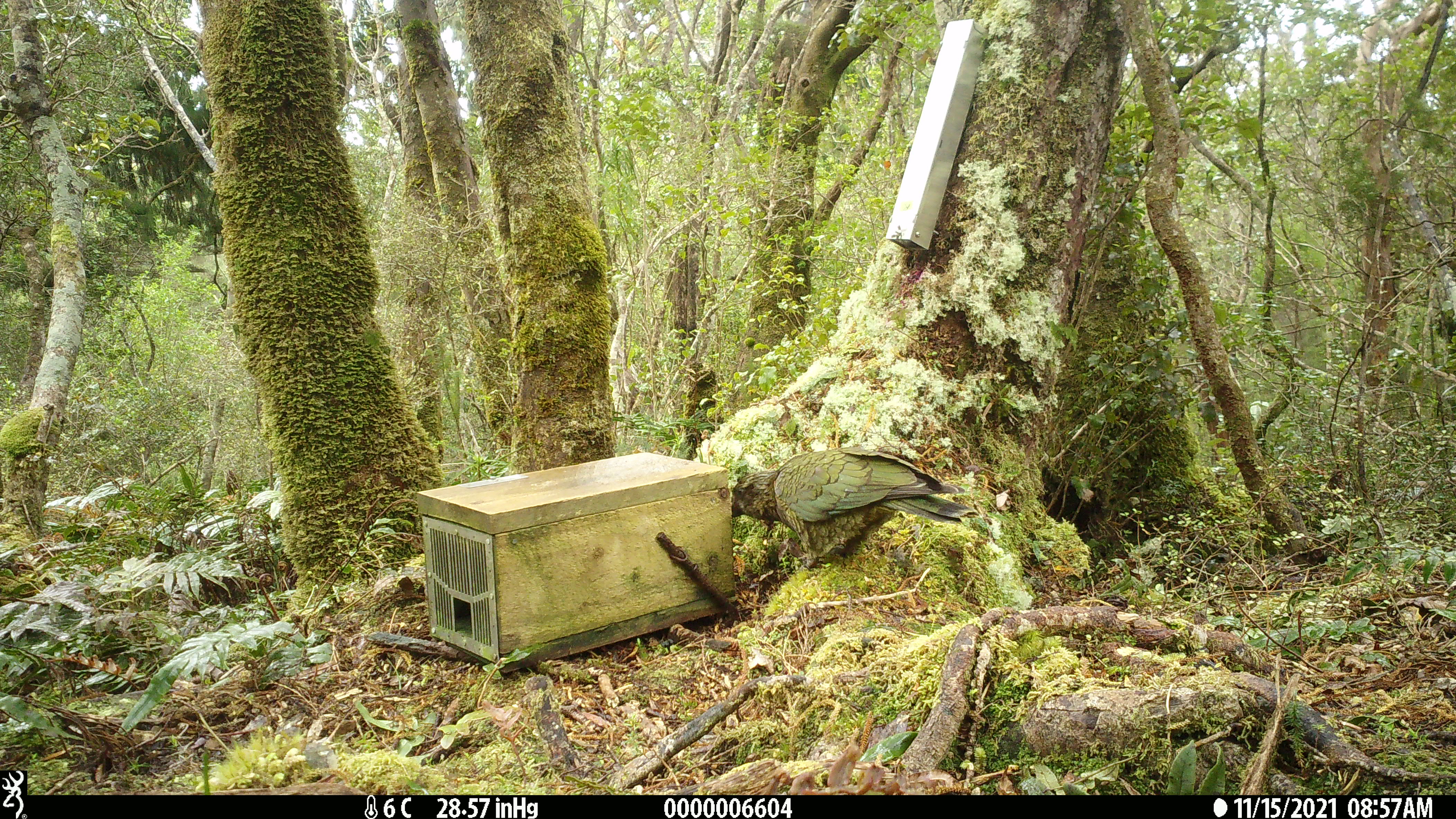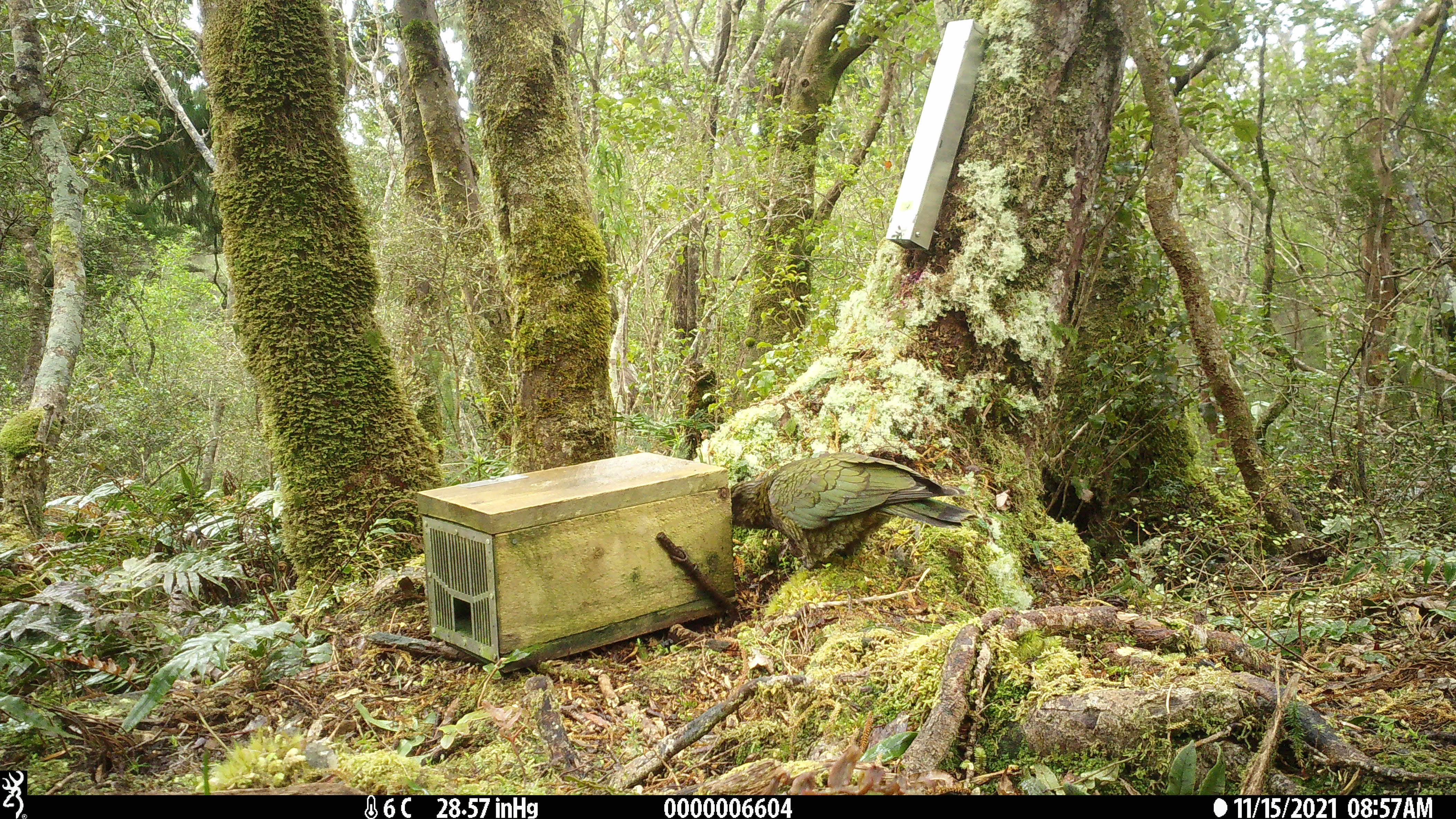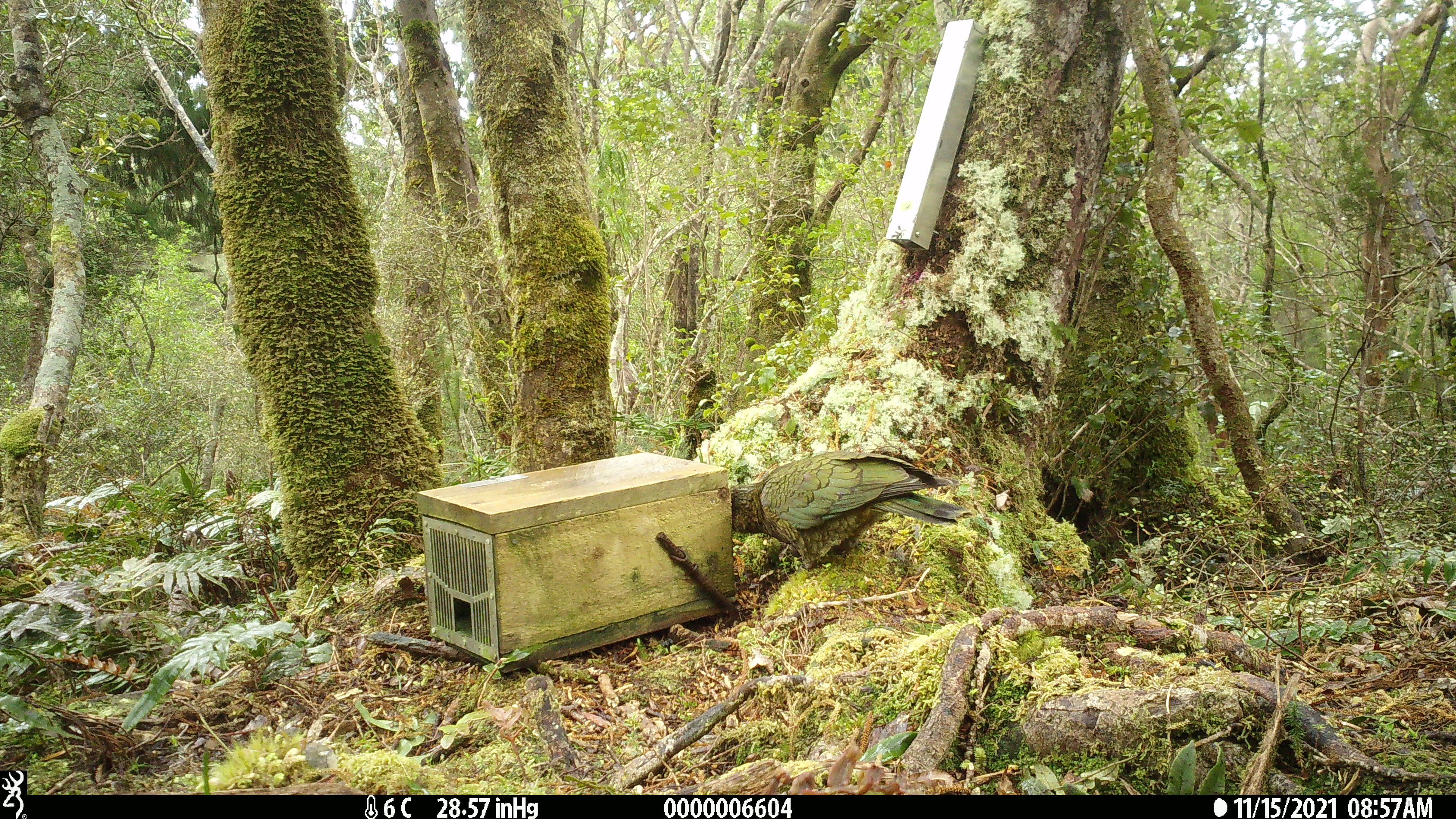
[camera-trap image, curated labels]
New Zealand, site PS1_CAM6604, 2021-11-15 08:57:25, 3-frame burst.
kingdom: Animalia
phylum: Chordata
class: Aves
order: Psittaciformes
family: Strigopidae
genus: Nestor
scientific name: Nestor notabilis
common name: kea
Kea (Nestor notabilis).